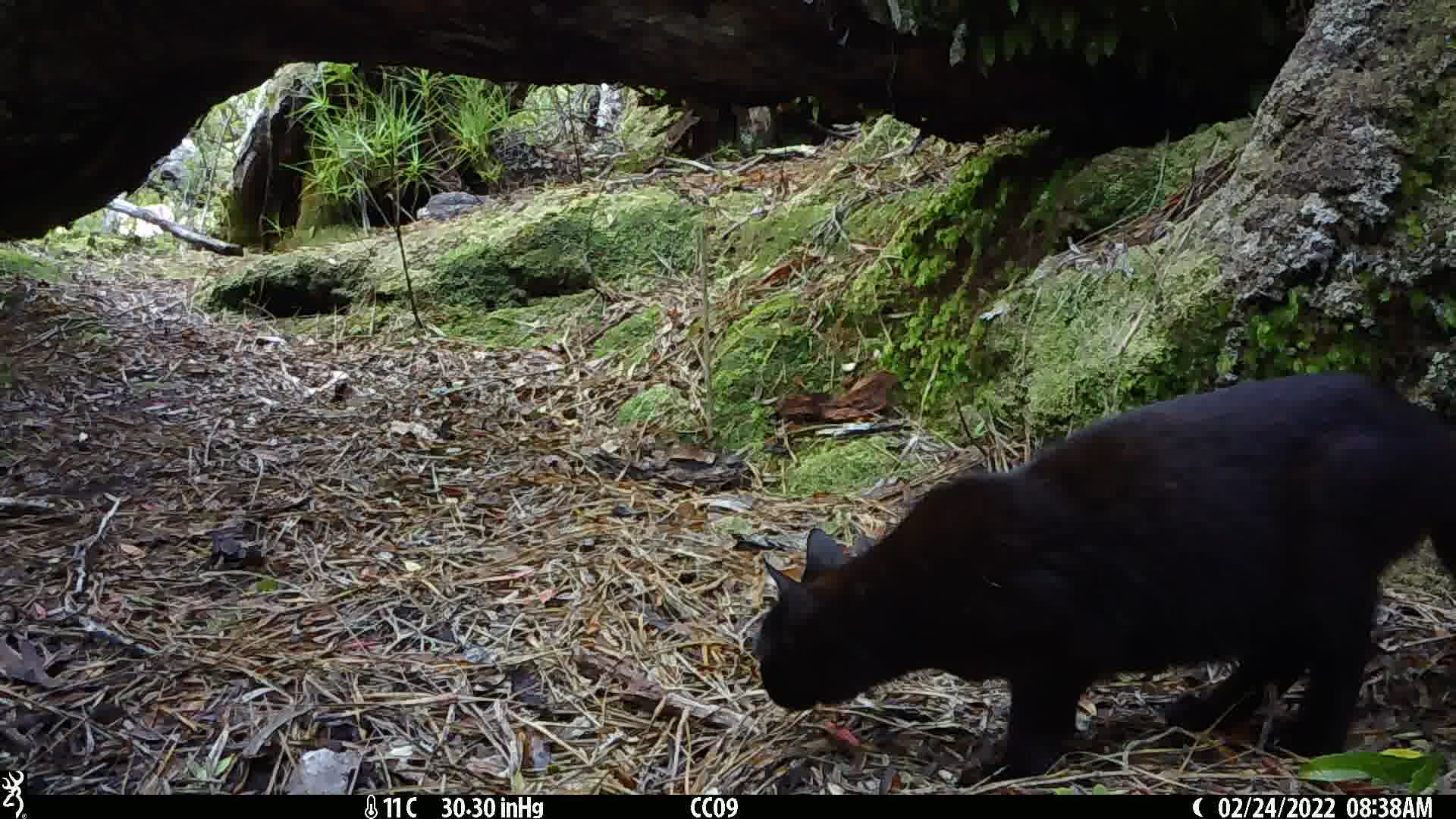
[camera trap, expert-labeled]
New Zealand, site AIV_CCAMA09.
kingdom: Animalia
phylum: Chordata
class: Mammalia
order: Carnivora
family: Felidae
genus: Felis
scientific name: Felis catus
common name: domestic cat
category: cat